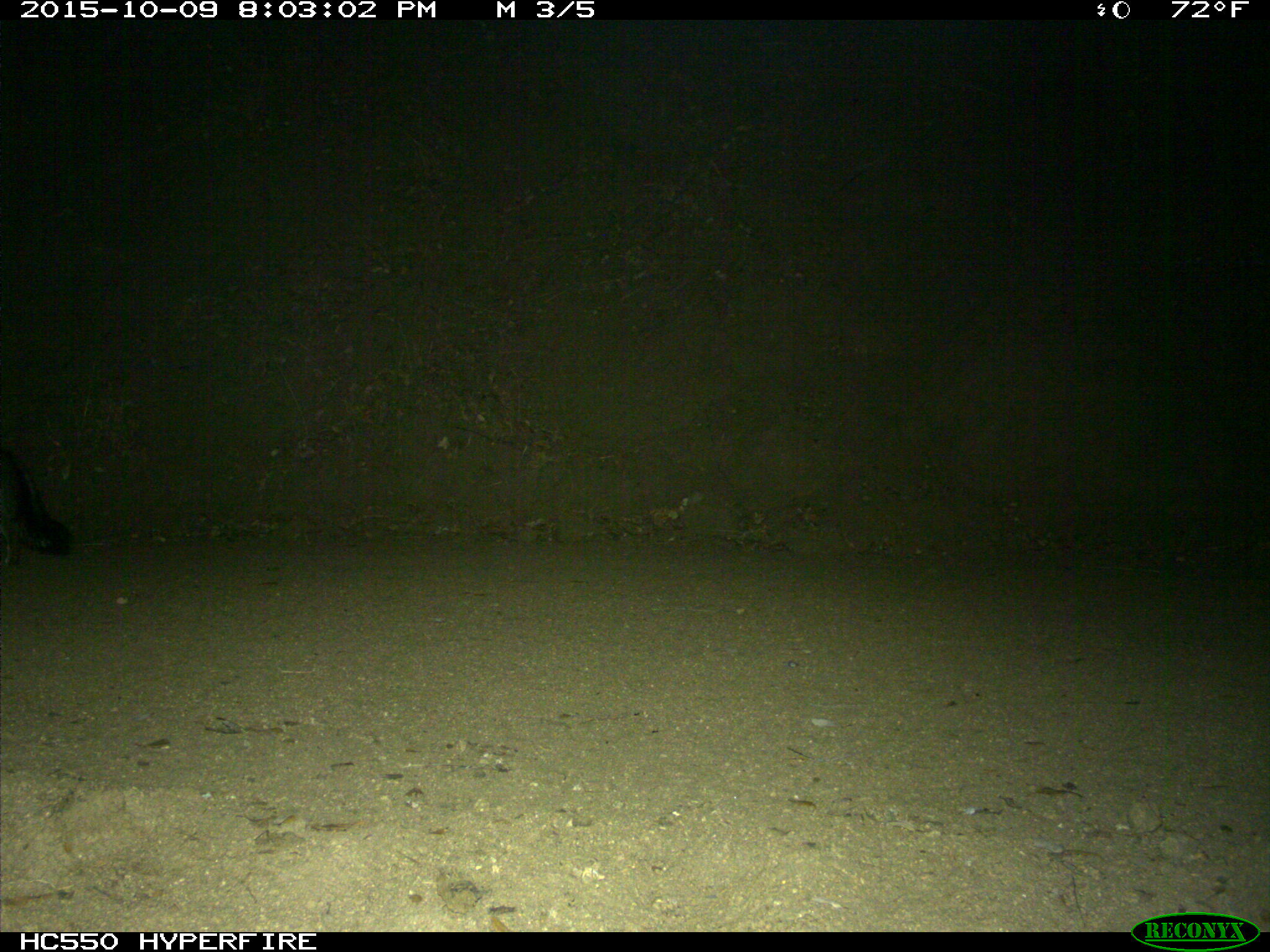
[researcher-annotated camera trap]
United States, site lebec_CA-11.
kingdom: Animalia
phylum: Chordata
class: Mammalia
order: Carnivora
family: Canidae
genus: Urocyon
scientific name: Urocyon cinereoargenteus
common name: gray fox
Urocyon cinereoargenteus (gray fox).